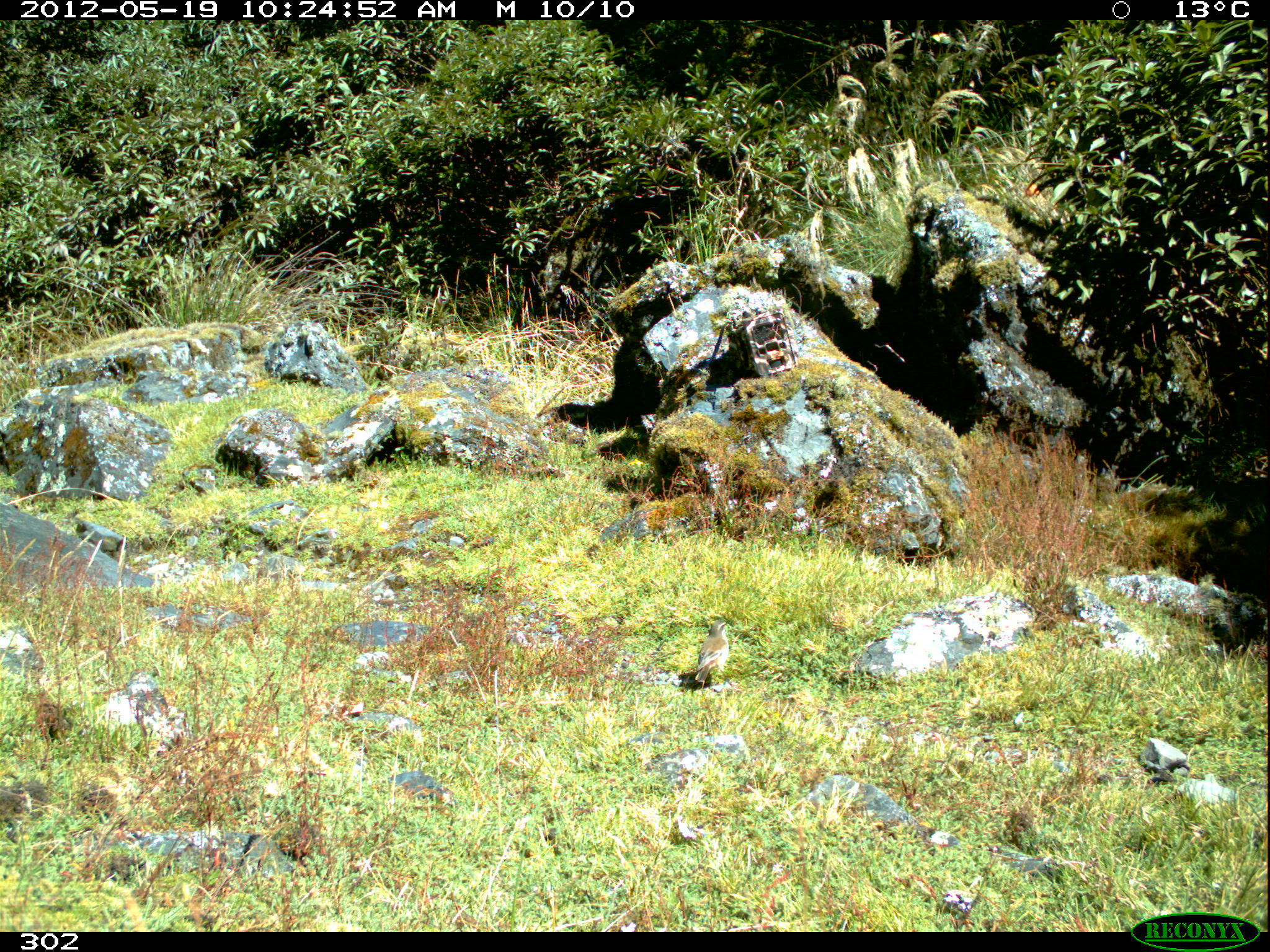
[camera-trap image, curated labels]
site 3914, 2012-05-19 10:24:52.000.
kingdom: Animalia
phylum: Chordata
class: Aves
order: Passeriformes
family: Furnariidae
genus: Cinclodes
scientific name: Cinclodes atacamensis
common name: white-winged cinclodes